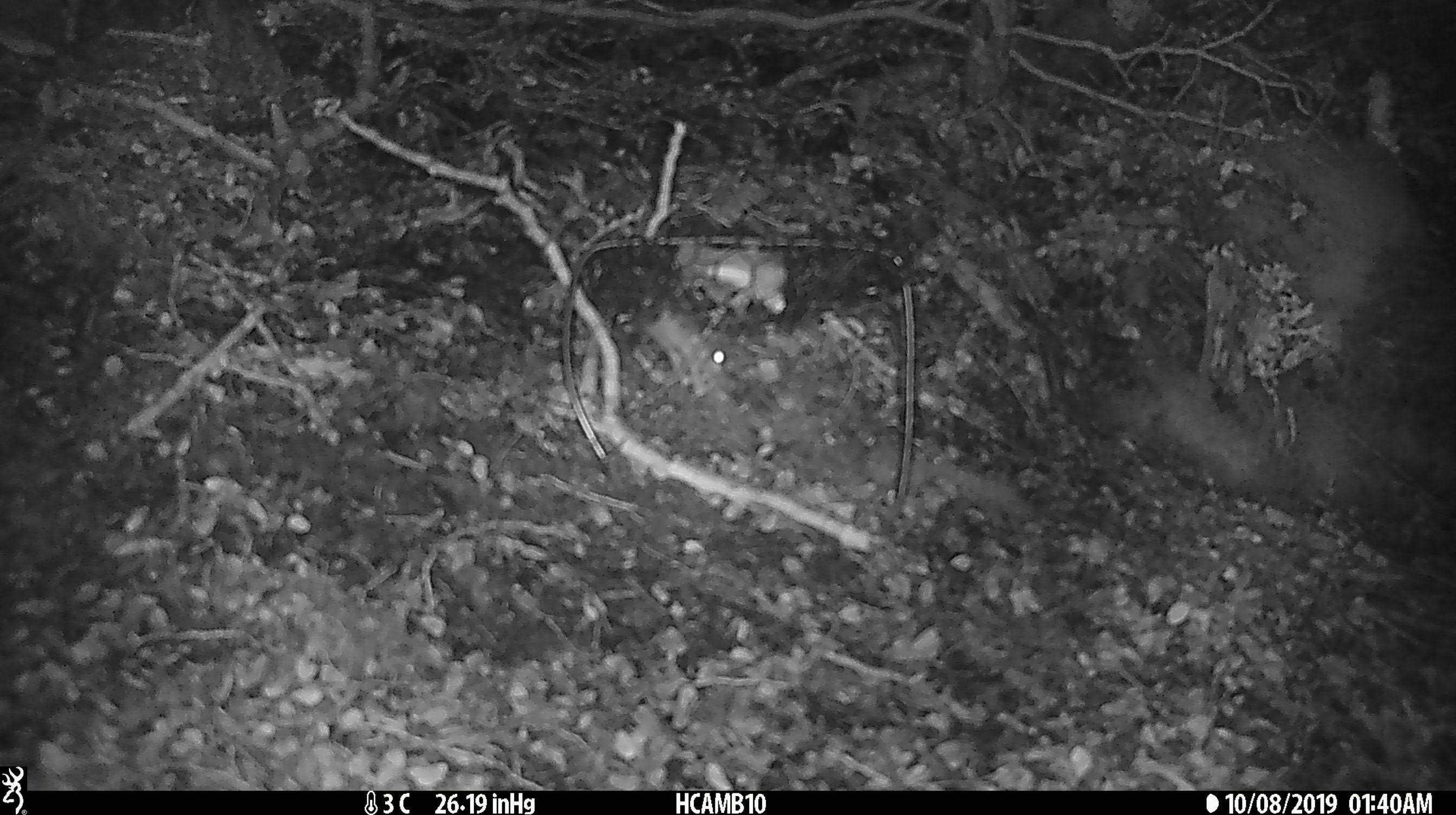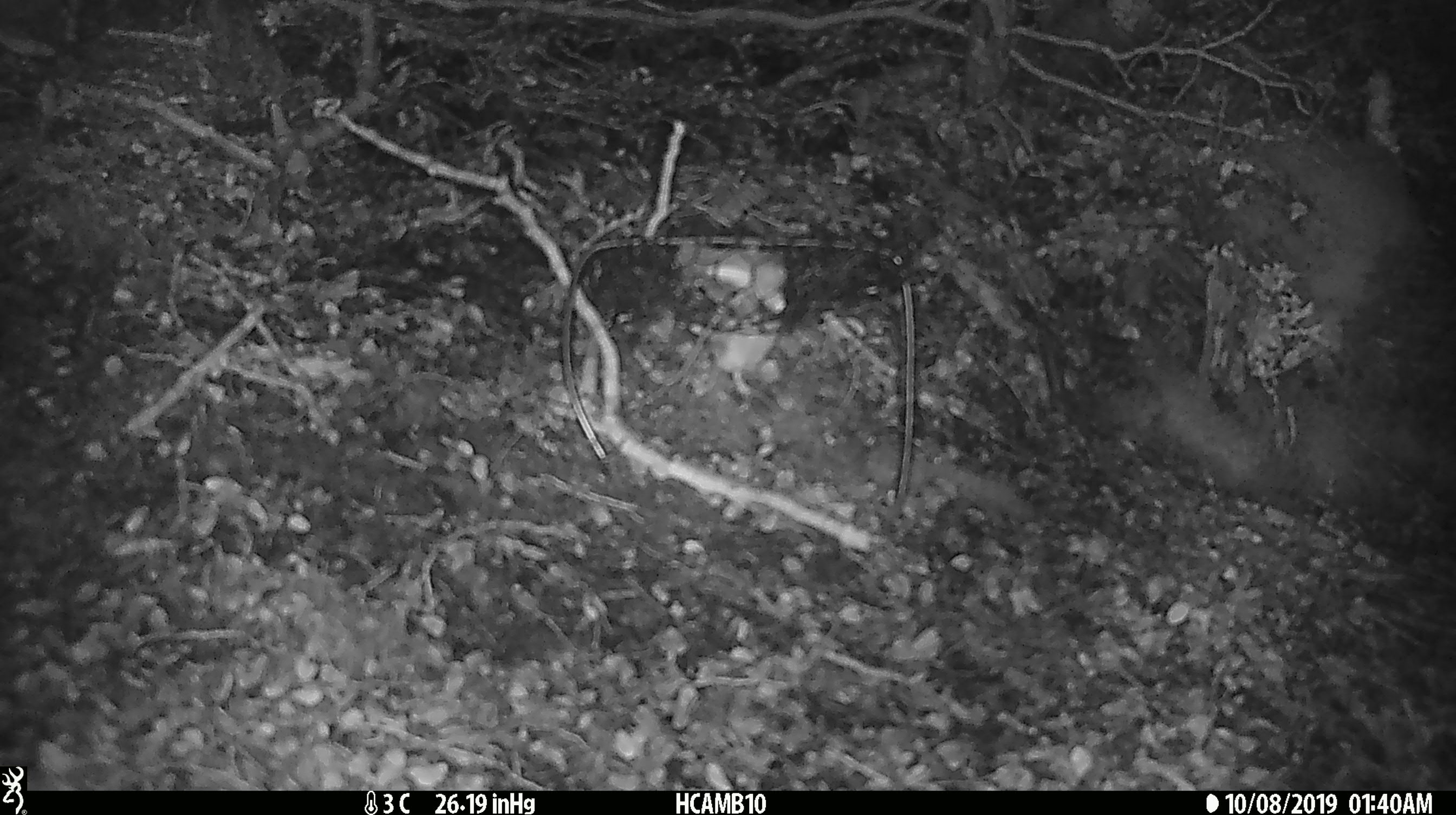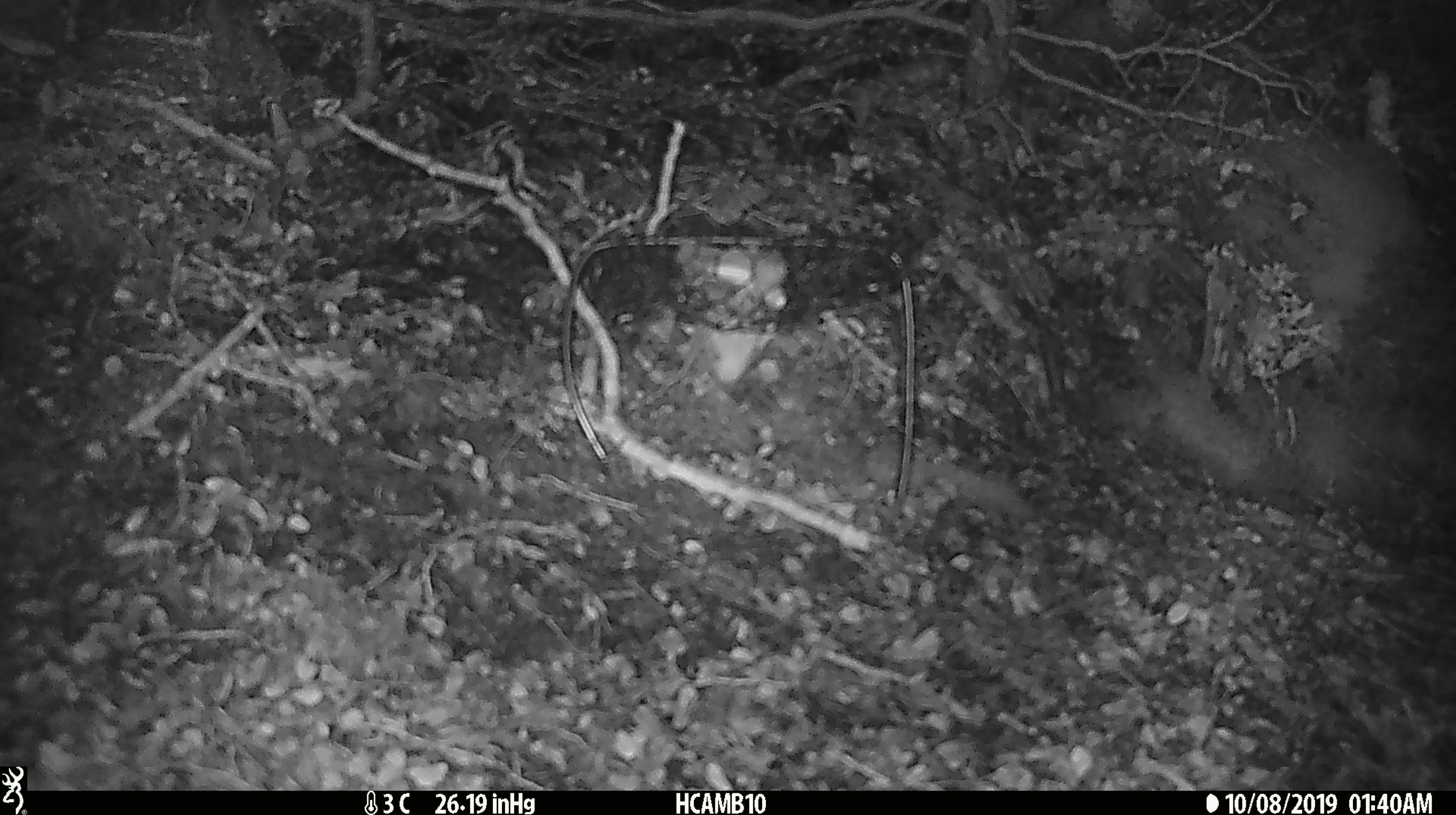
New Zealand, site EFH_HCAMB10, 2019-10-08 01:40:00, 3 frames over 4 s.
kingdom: Animalia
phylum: Chordata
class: Mammalia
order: Rodentia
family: Muridae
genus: Mus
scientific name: Mus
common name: mouse